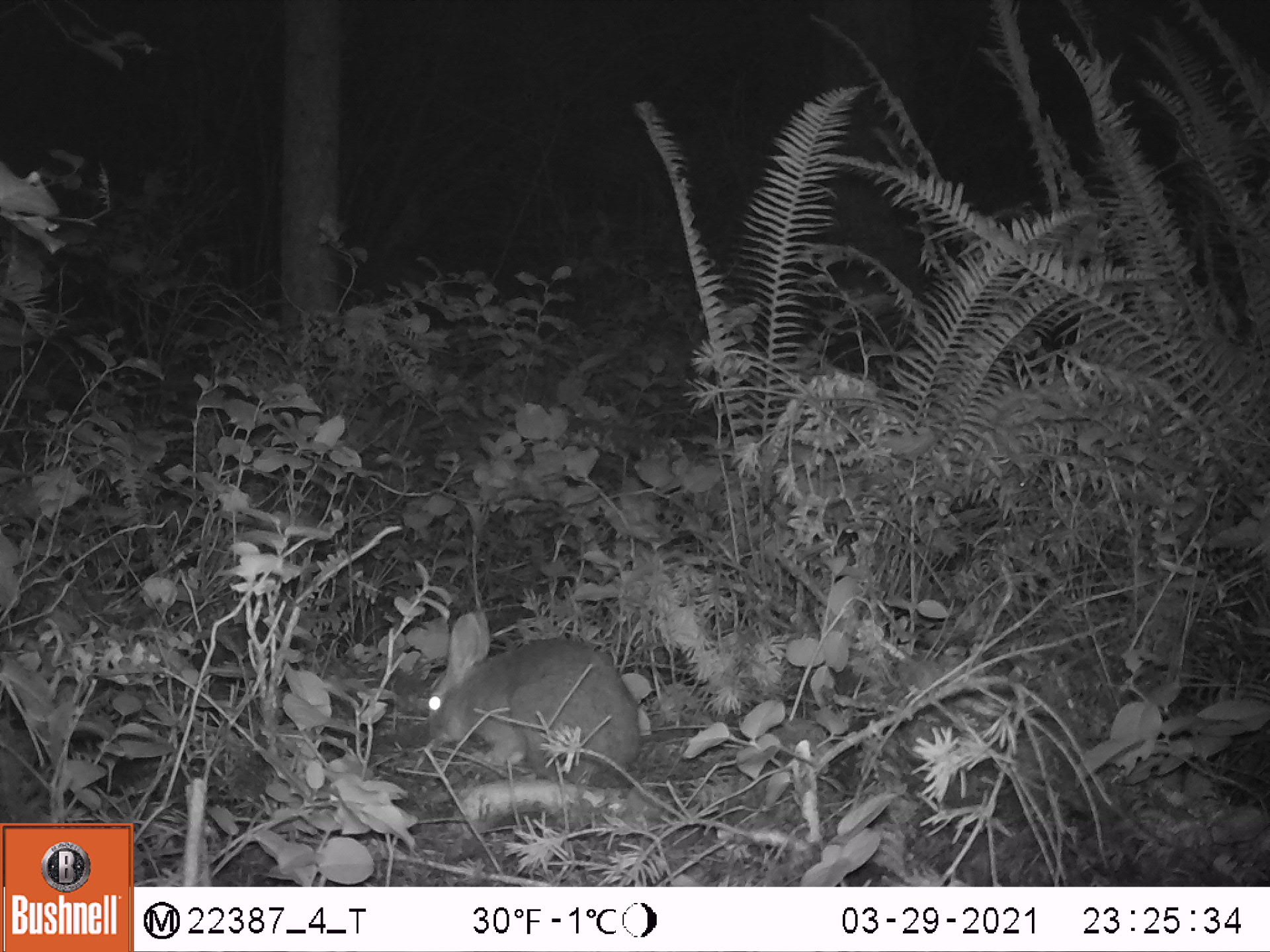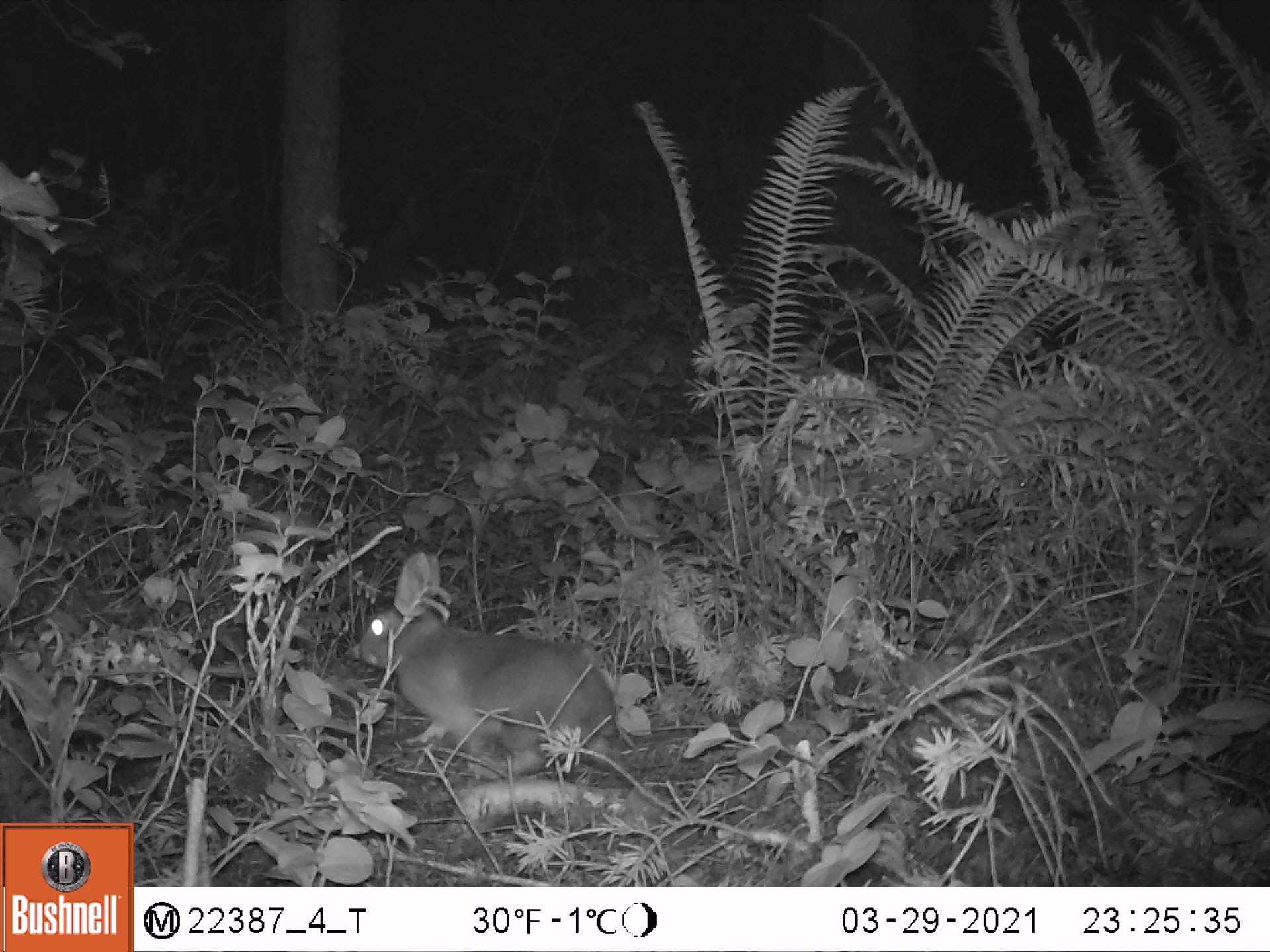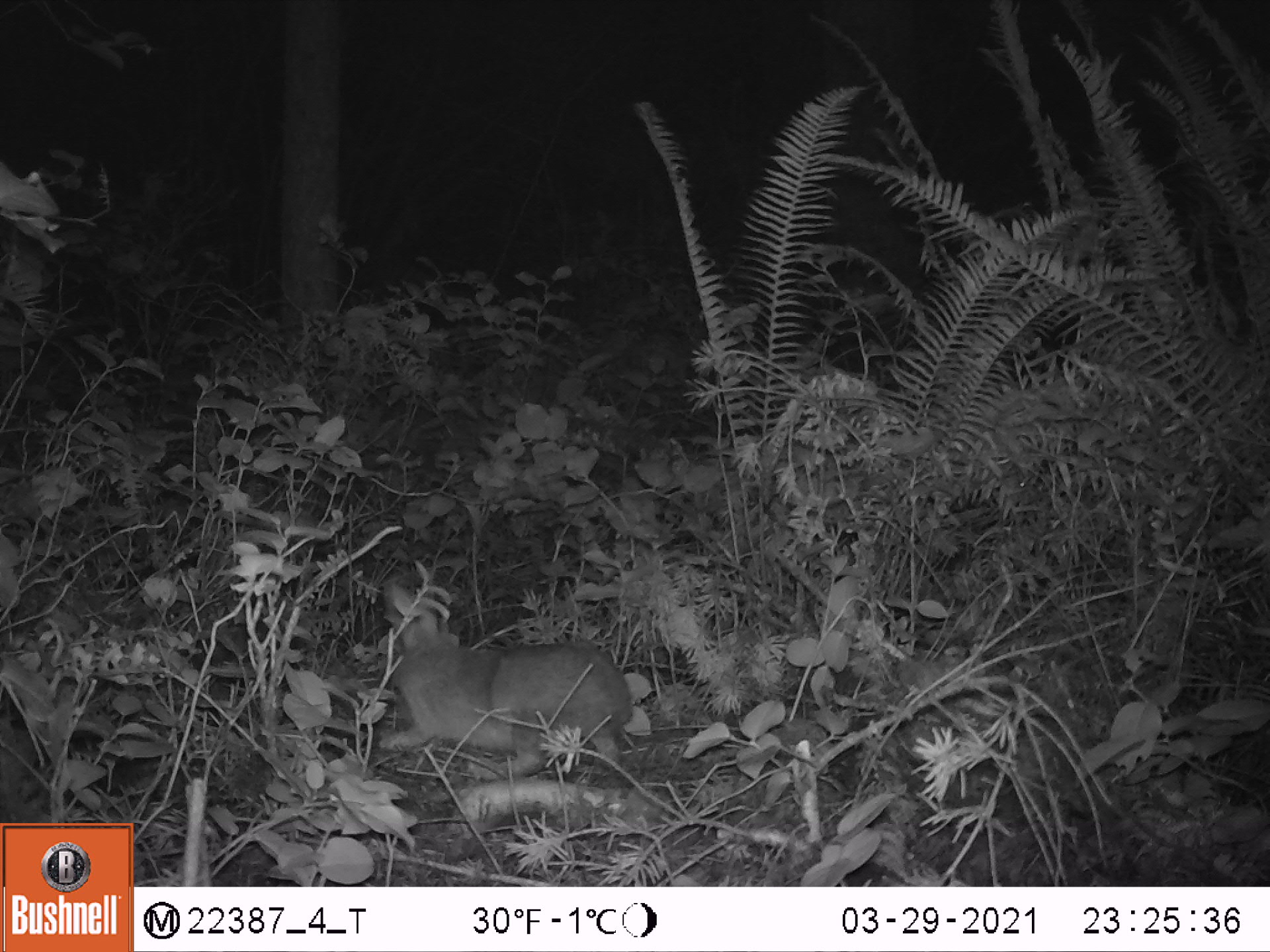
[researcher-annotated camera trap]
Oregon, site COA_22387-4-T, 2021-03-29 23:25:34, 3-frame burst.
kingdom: Animalia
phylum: Chordata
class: Mammalia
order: Lagomorpha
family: Leporidae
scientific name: Leporidae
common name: hares and rabbits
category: leporidae family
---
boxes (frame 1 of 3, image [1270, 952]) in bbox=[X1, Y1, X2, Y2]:
leporidae family: bbox=[422, 605, 646, 786]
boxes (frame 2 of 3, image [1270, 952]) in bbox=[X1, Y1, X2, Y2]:
leporidae family: bbox=[342, 548, 619, 783]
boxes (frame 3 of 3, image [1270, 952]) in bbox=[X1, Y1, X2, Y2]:
leporidae family: bbox=[364, 574, 636, 777]